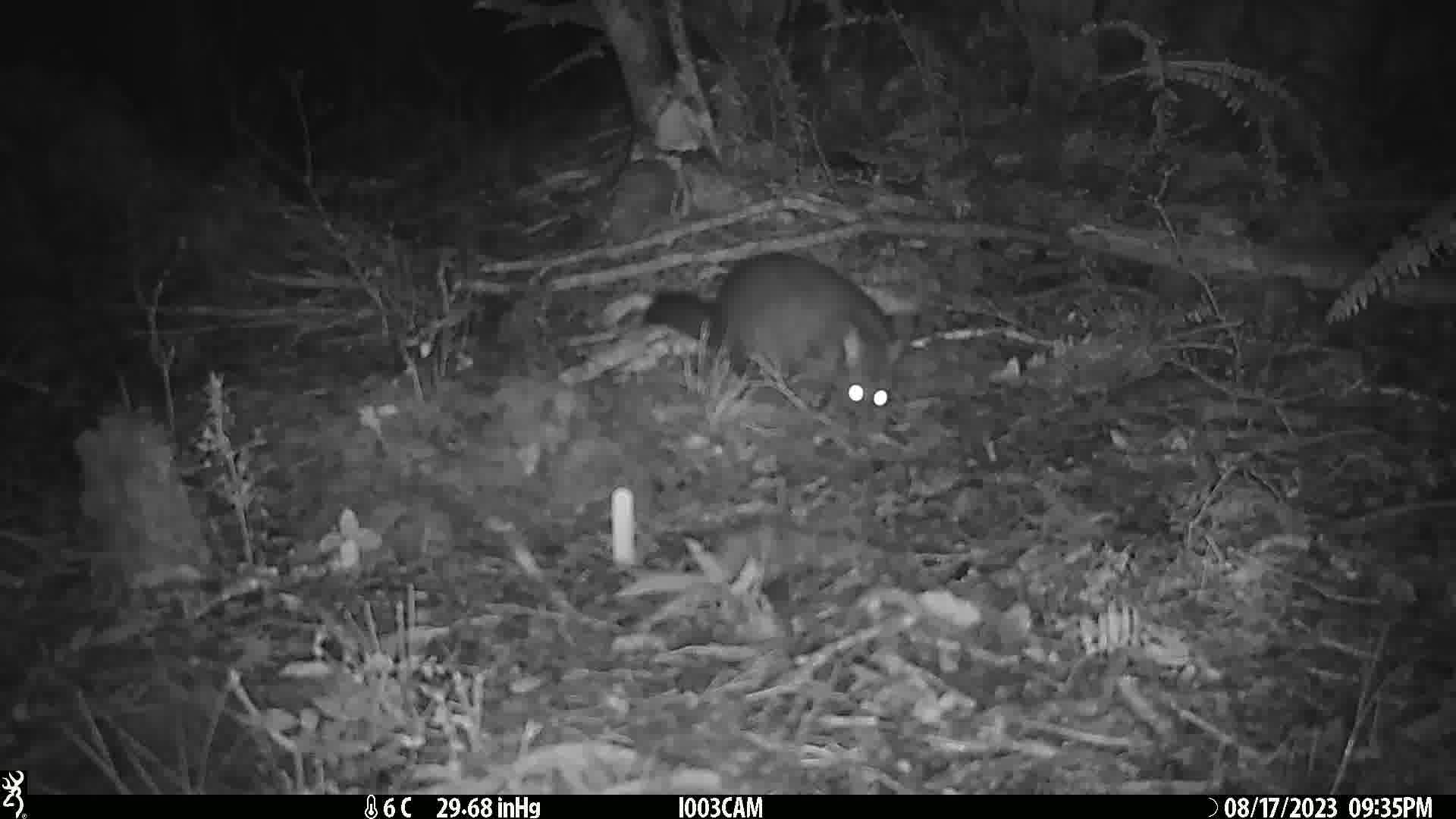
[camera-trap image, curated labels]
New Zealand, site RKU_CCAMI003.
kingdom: Animalia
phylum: Chordata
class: Mammalia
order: Diprotodontia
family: Phalangeridae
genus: Trichosurus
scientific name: Trichosurus vulpecula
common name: common brushtail possum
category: possum